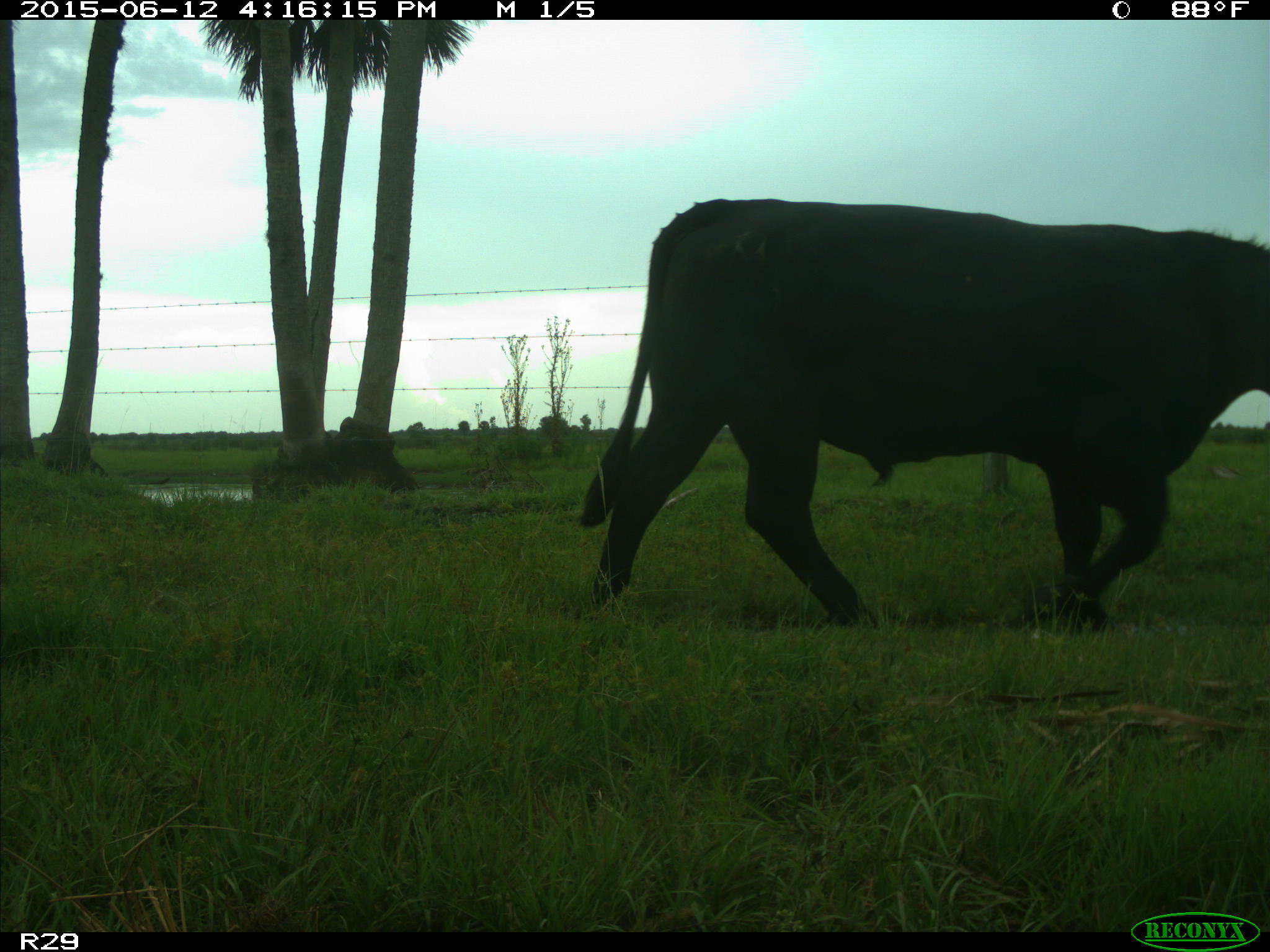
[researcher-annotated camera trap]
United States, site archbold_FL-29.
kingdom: Animalia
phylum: Chordata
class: Mammalia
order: Artiodactyla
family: Bovidae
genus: Bos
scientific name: Bos taurus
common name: domestic cow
Bos taurus (domestic cow).